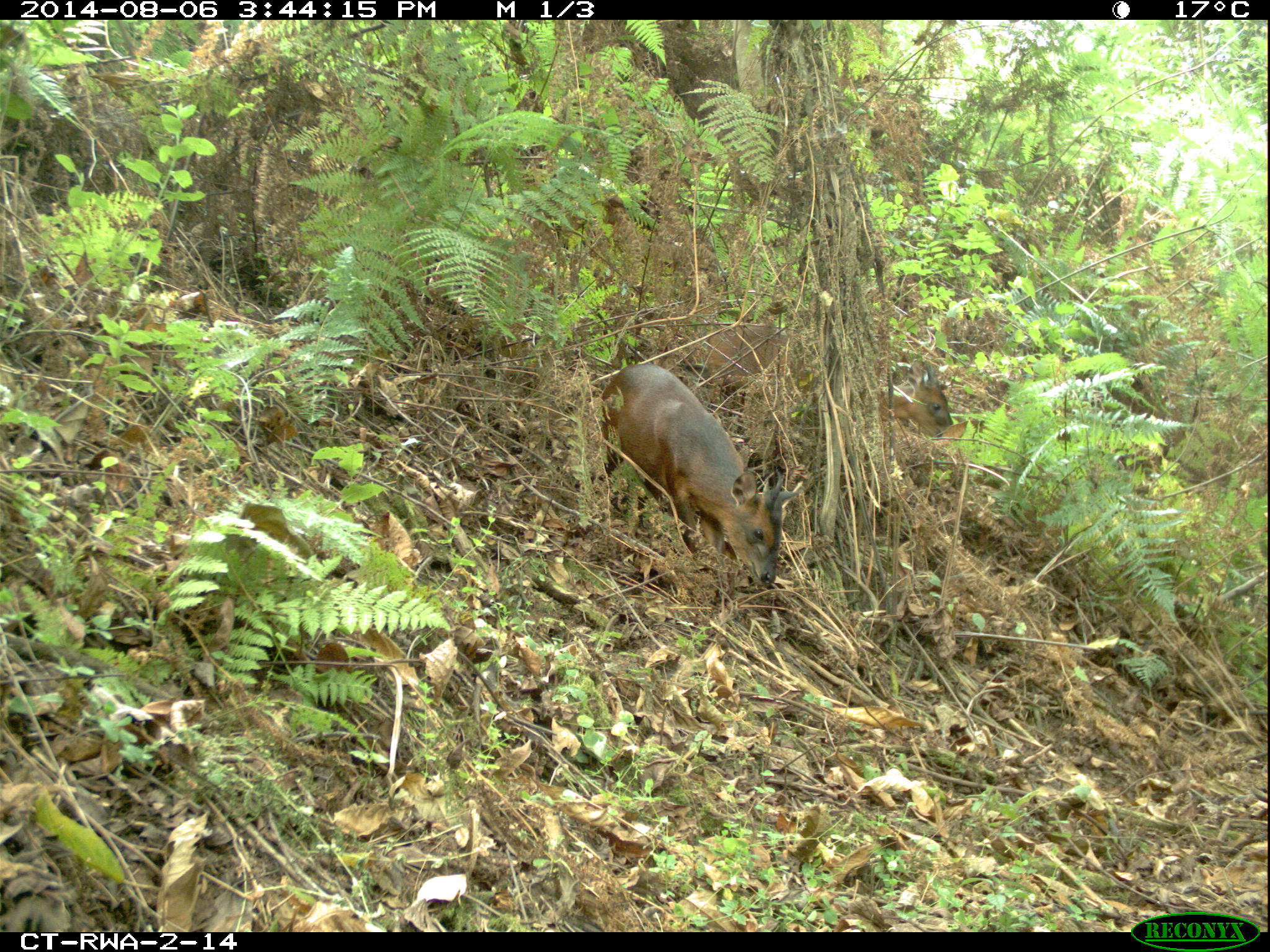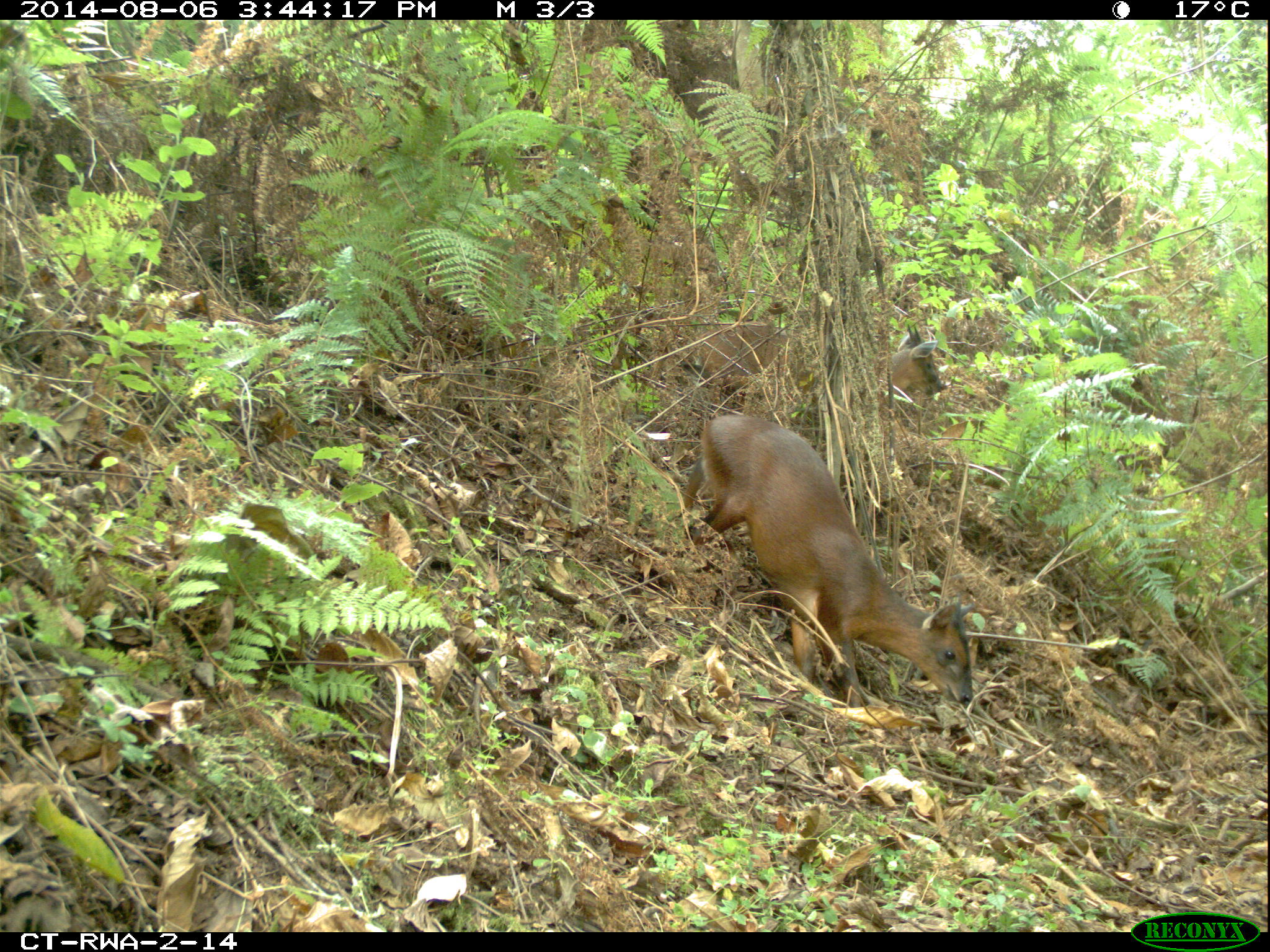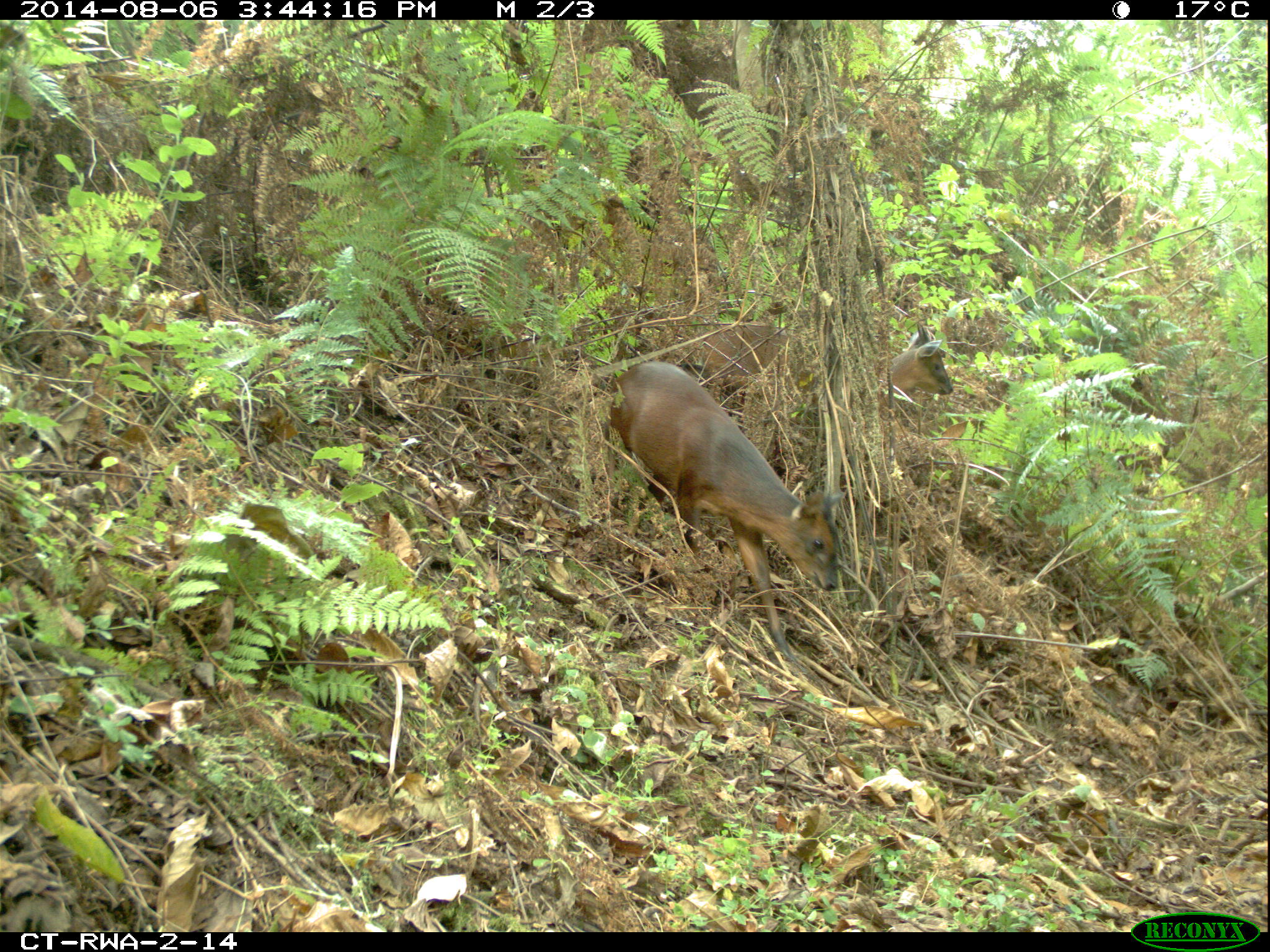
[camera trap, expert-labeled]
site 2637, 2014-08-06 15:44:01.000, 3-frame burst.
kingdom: Animalia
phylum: Chordata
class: Mammalia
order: Artiodactyla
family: Bovidae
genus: Cephalophus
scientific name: Cephalophus nigrifrons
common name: black-fronted duiker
Cephalophus nigrifrons (black-fronted duiker), count 2.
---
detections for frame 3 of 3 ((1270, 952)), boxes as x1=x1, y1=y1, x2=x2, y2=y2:
cephalophus nigrifrons: x1=607, y1=361, x2=847, y2=662; x1=701, y1=320, x2=955, y2=396